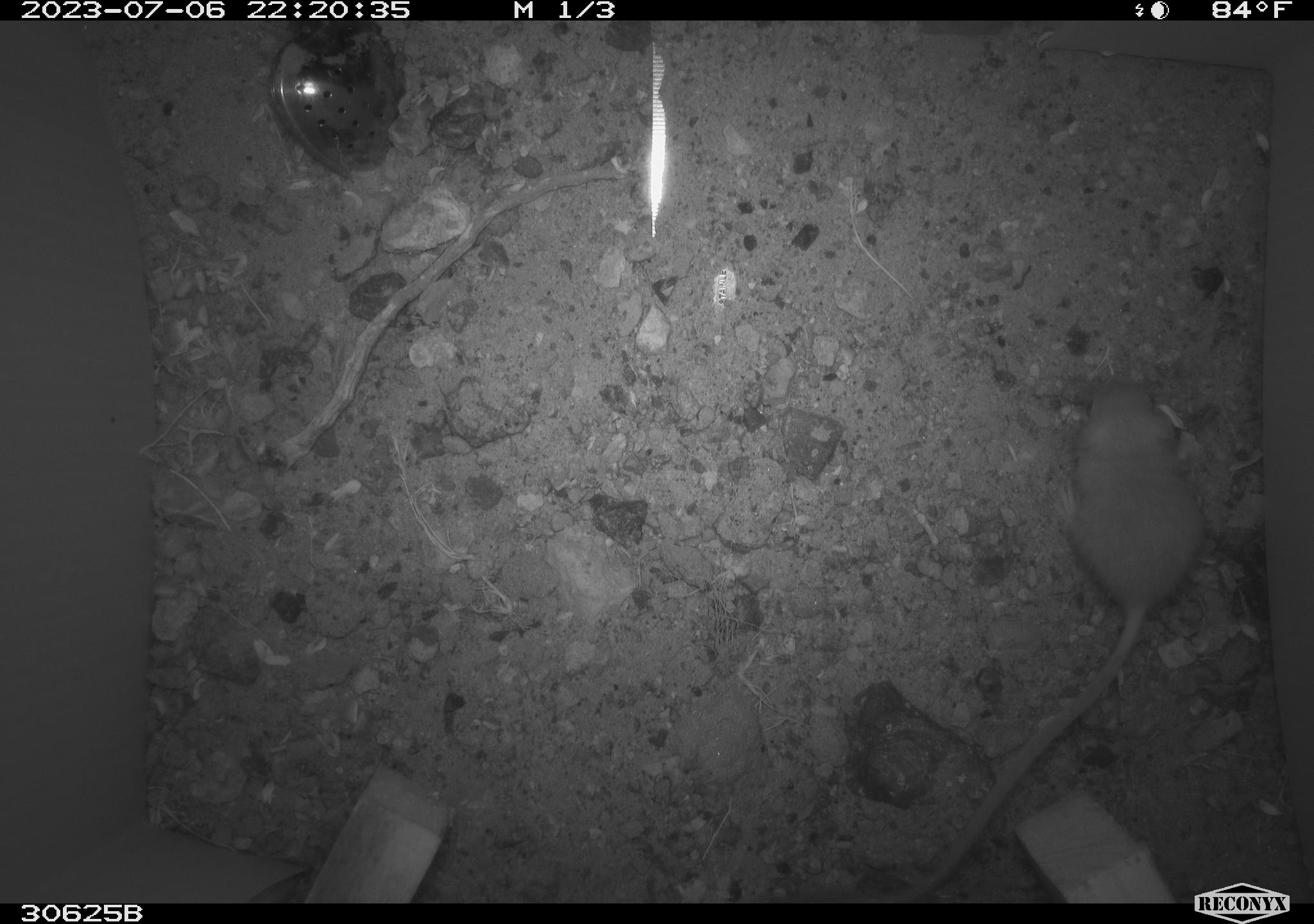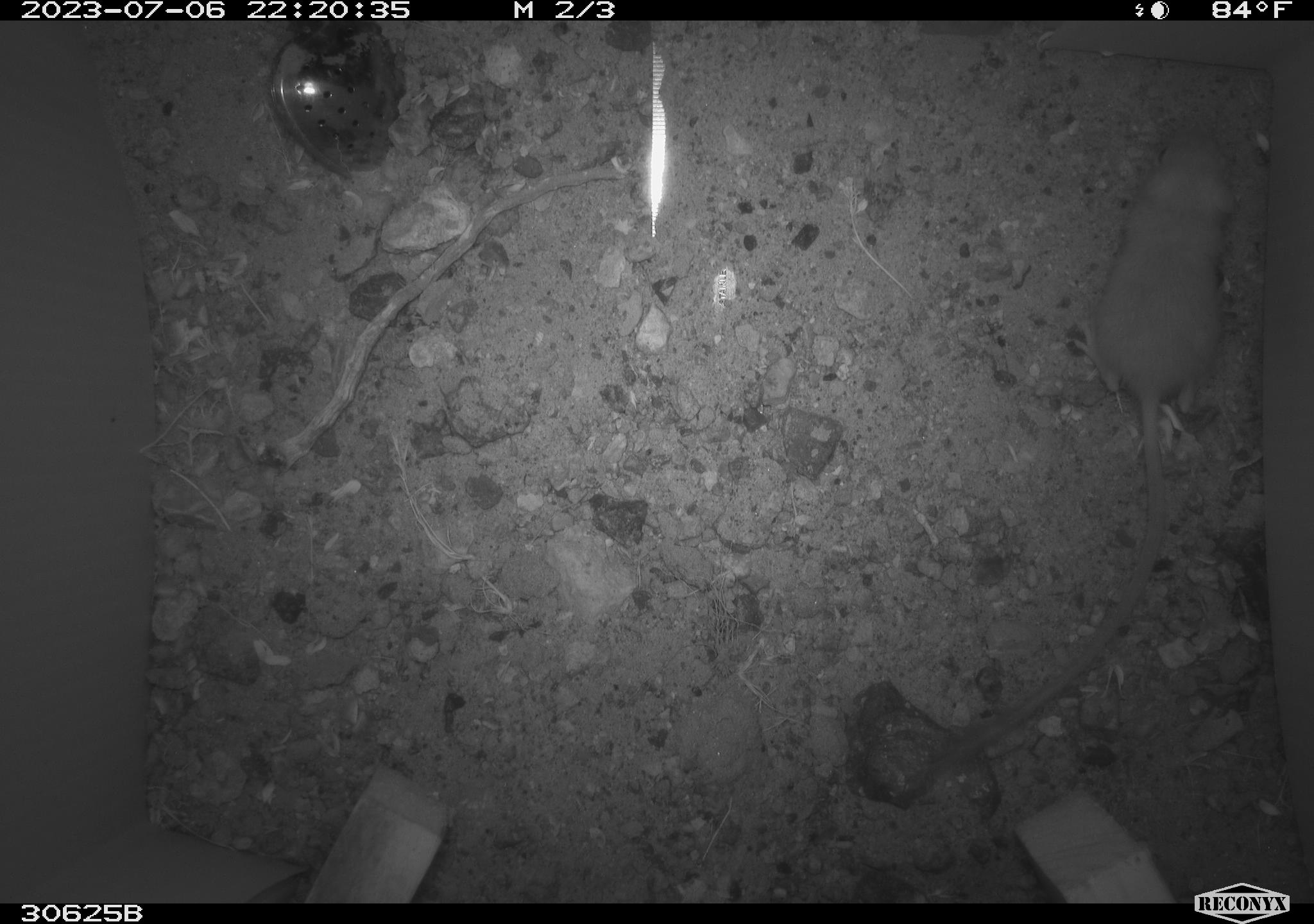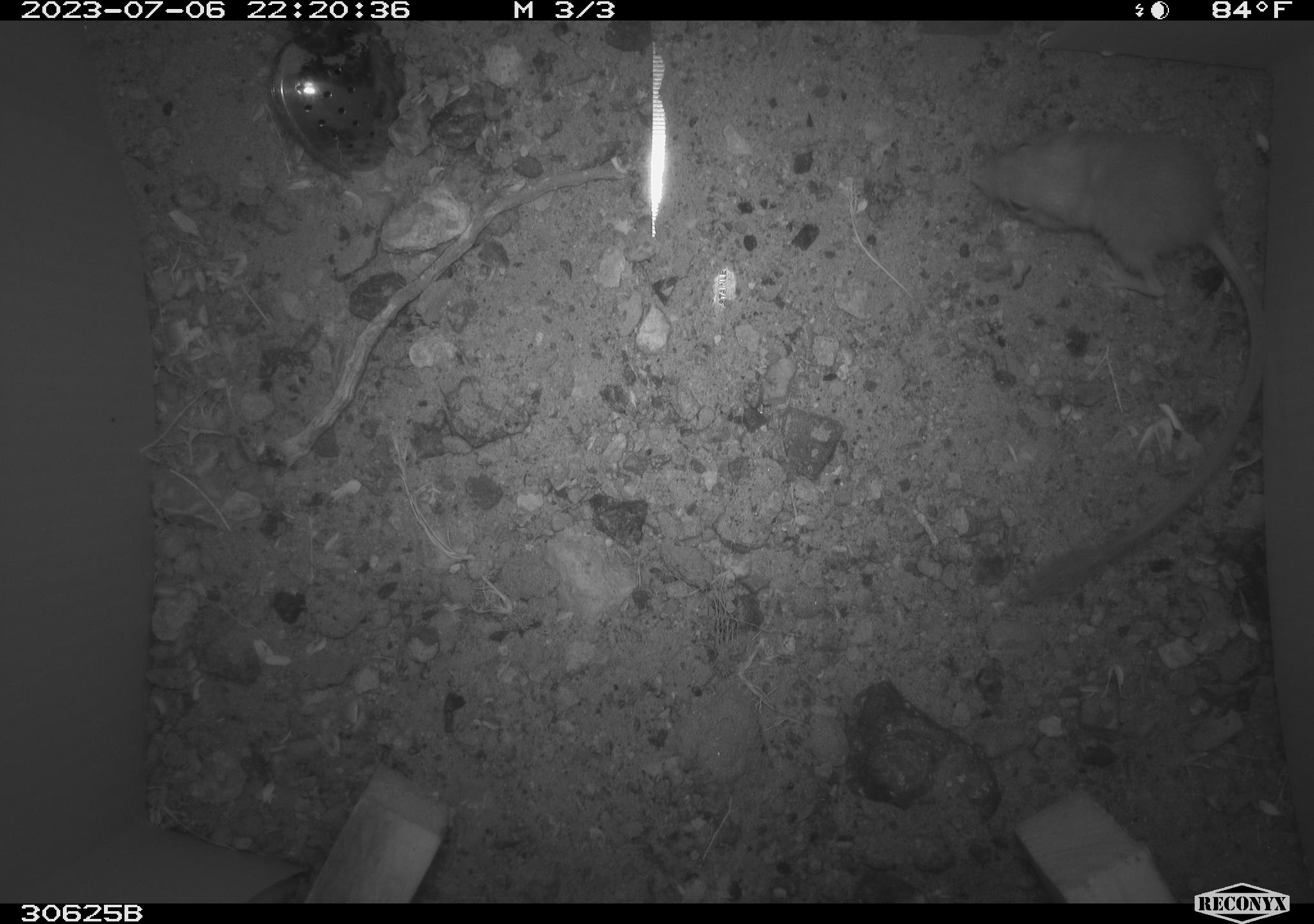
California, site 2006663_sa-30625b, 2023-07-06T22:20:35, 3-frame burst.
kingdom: Animalia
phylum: Chordata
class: Mammalia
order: Rodentia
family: Heteromyidae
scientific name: Heteromyidae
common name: kangaroo rats and pocket mice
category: heteromyidae family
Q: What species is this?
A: Heteromyidae family (kangaroo rats and pocket mice) (Heteromyidae).